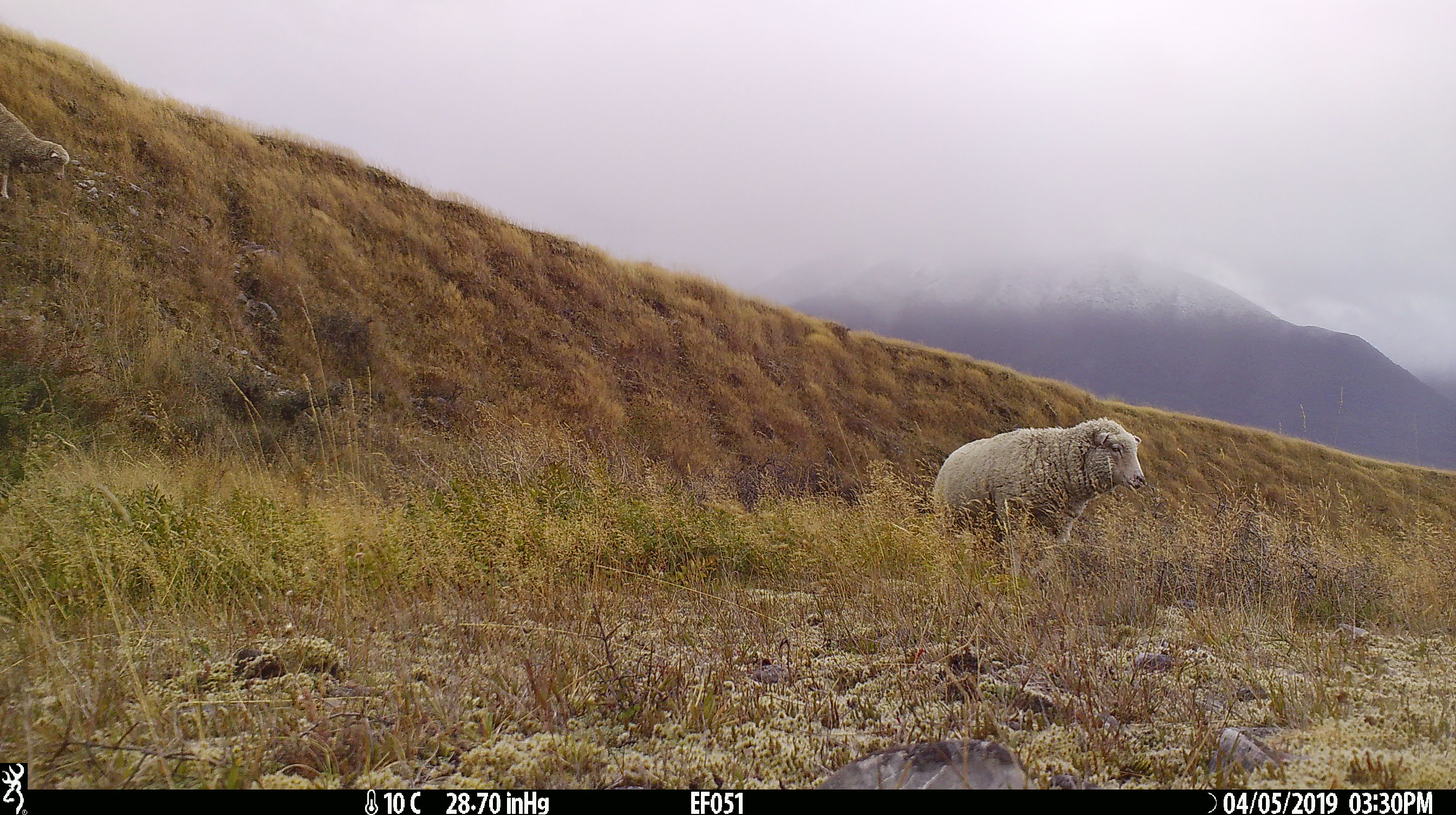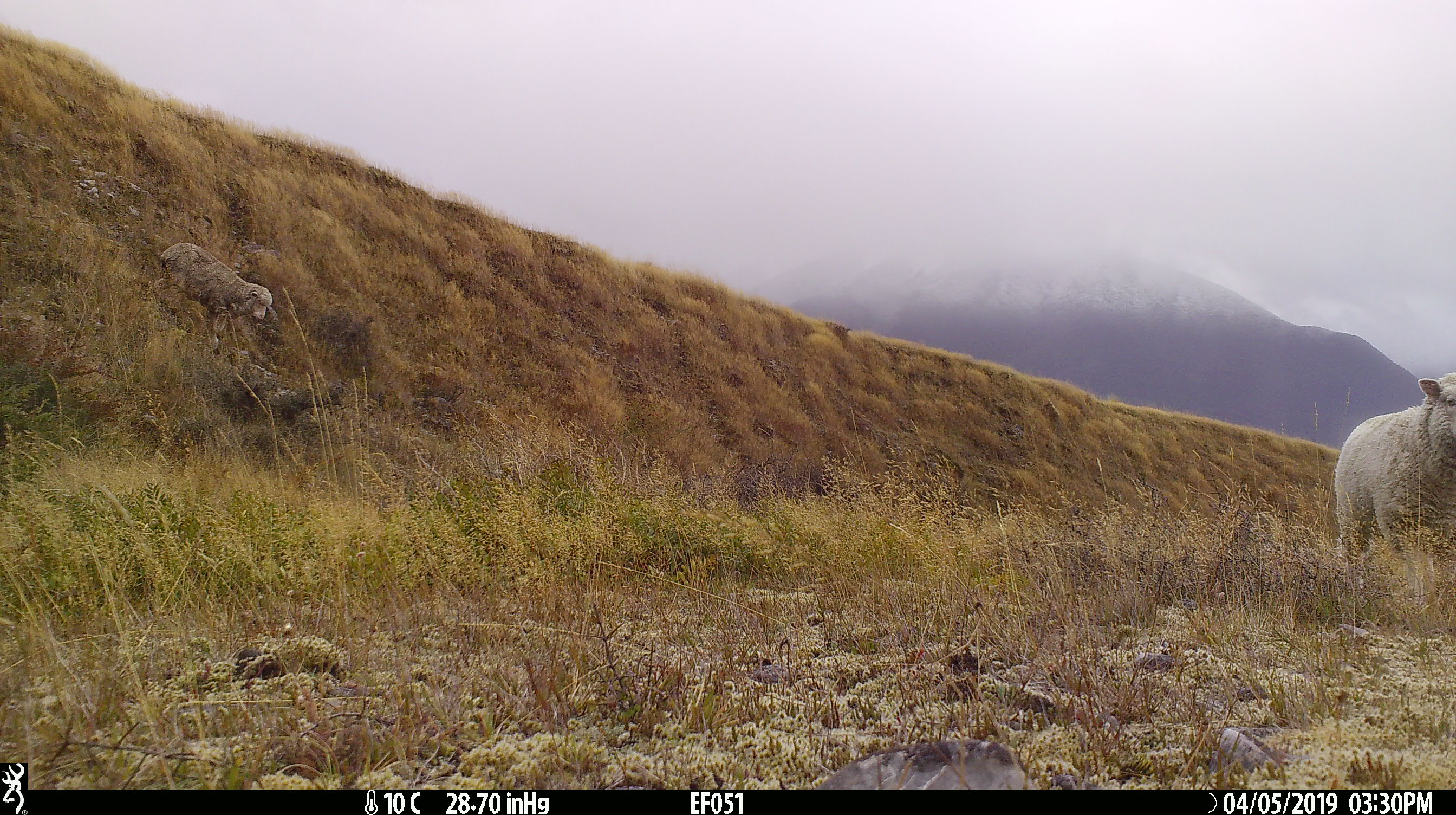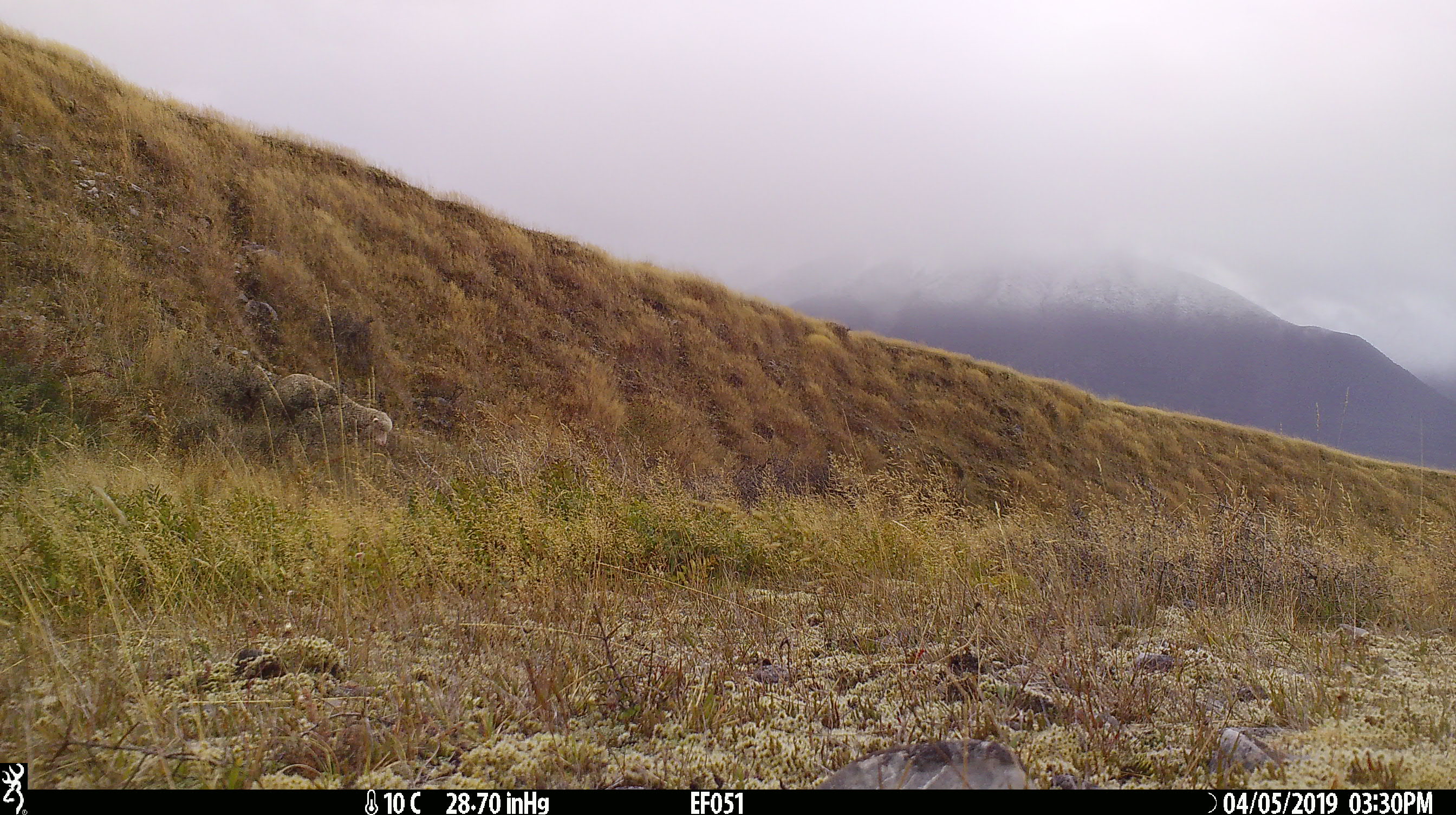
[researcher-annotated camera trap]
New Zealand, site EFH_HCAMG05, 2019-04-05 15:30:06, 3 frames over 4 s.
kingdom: Animalia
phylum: Chordata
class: Mammalia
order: Artiodactyla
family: Bovidae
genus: Ovis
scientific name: Ovis aries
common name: domestic sheep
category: sheep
Sheep (domestic sheep) (Ovis aries).